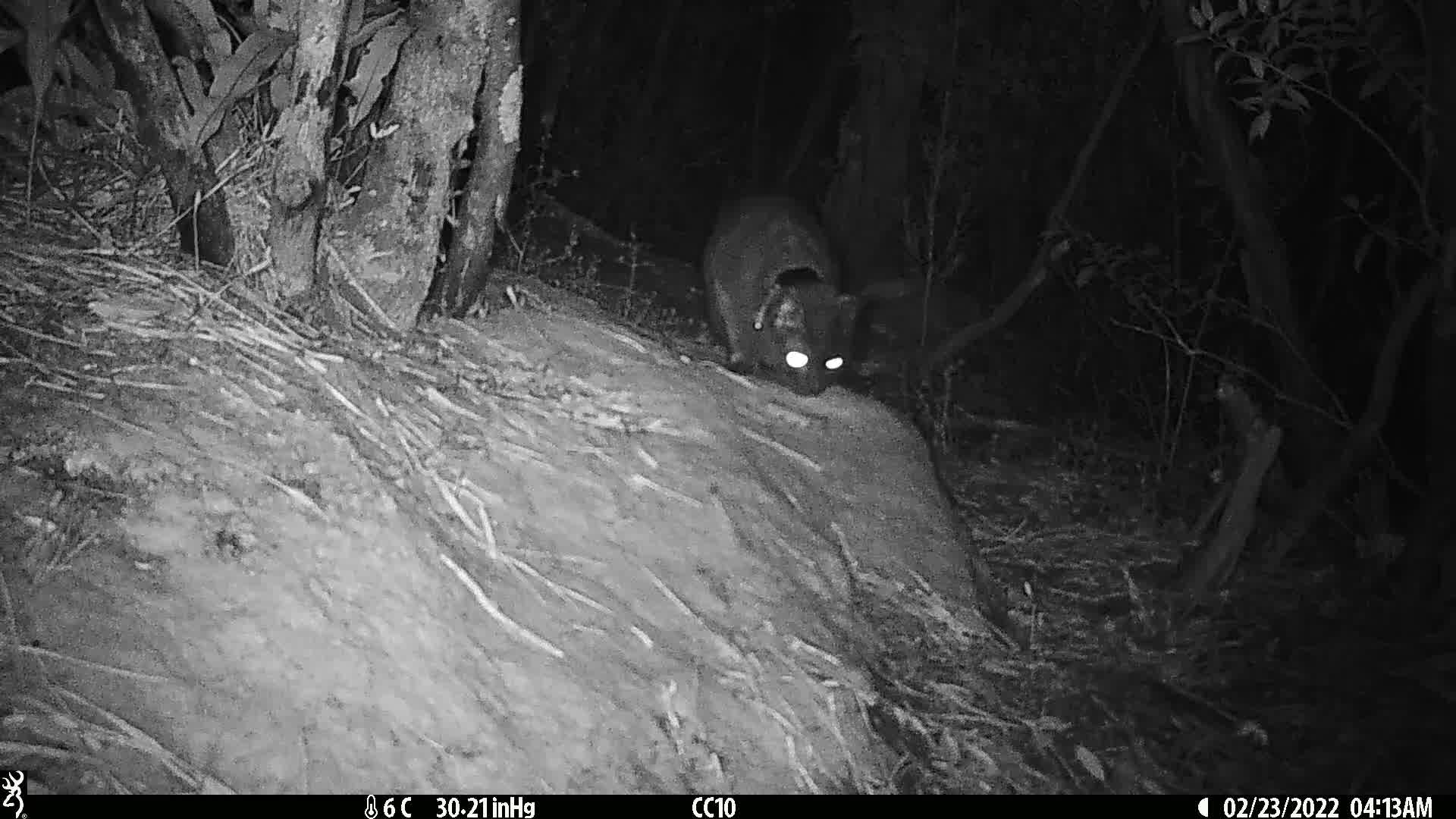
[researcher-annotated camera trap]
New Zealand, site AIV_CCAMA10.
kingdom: Animalia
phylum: Chordata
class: Mammalia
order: Carnivora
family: Felidae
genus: Felis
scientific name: Felis catus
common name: domestic cat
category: cat